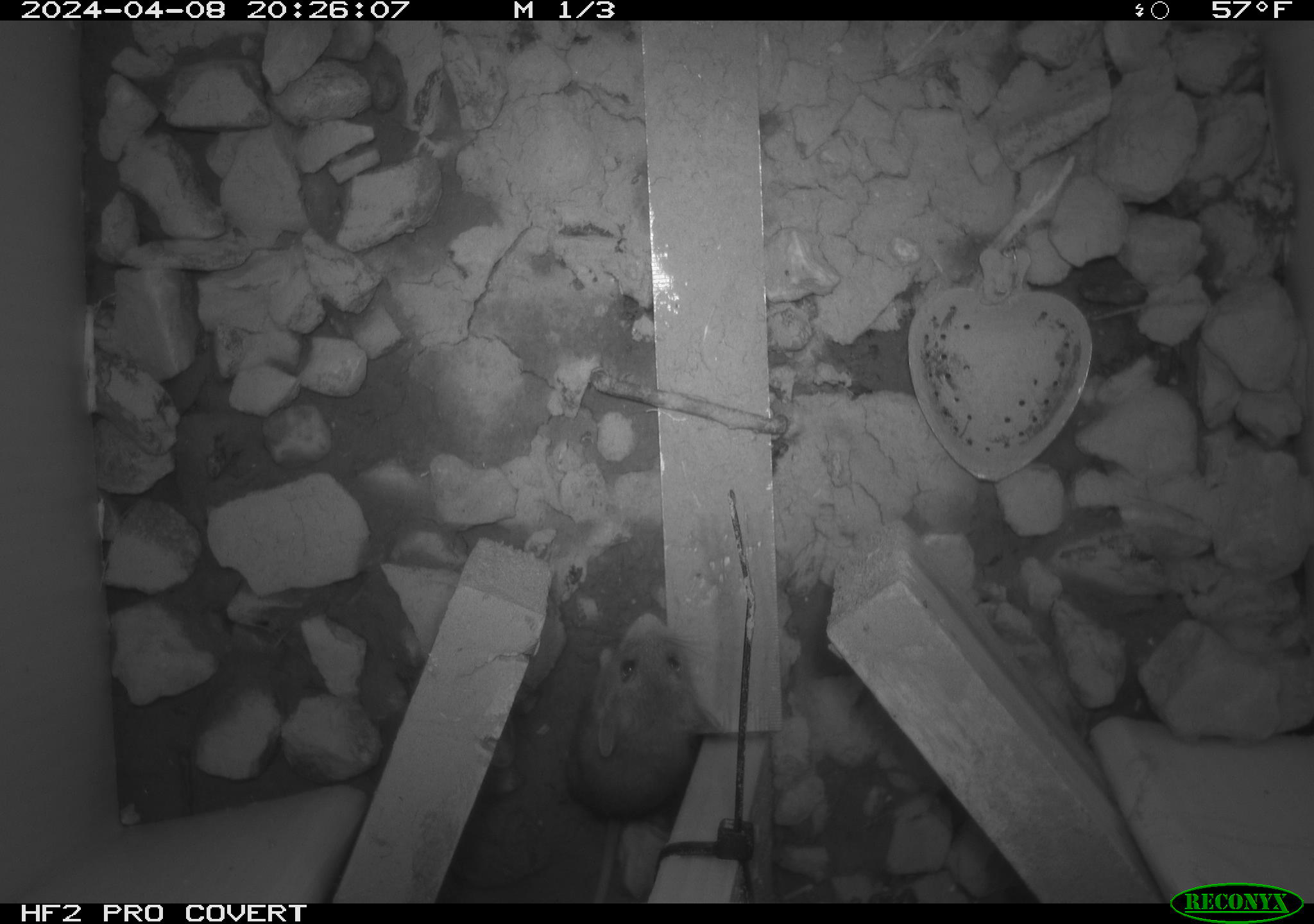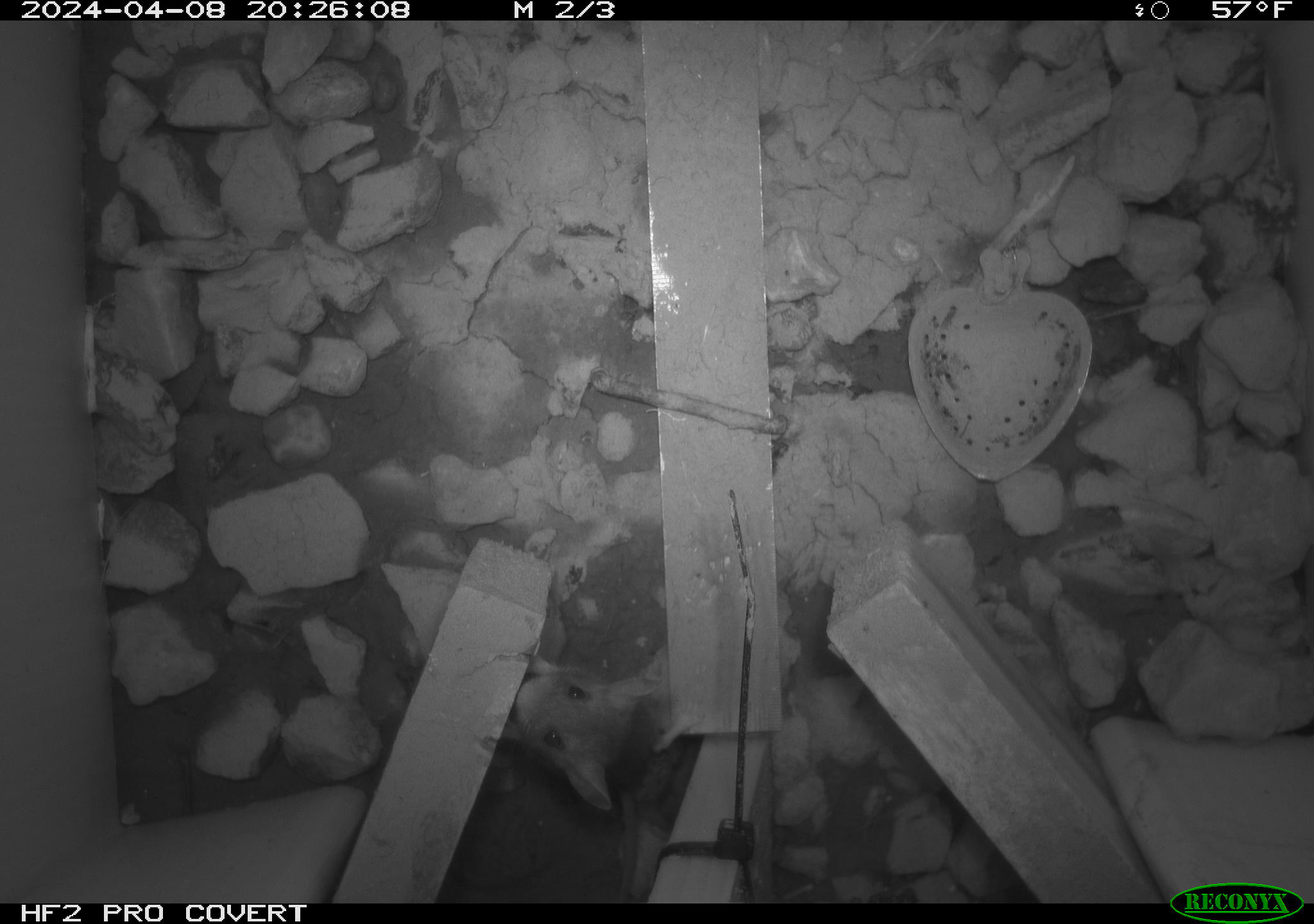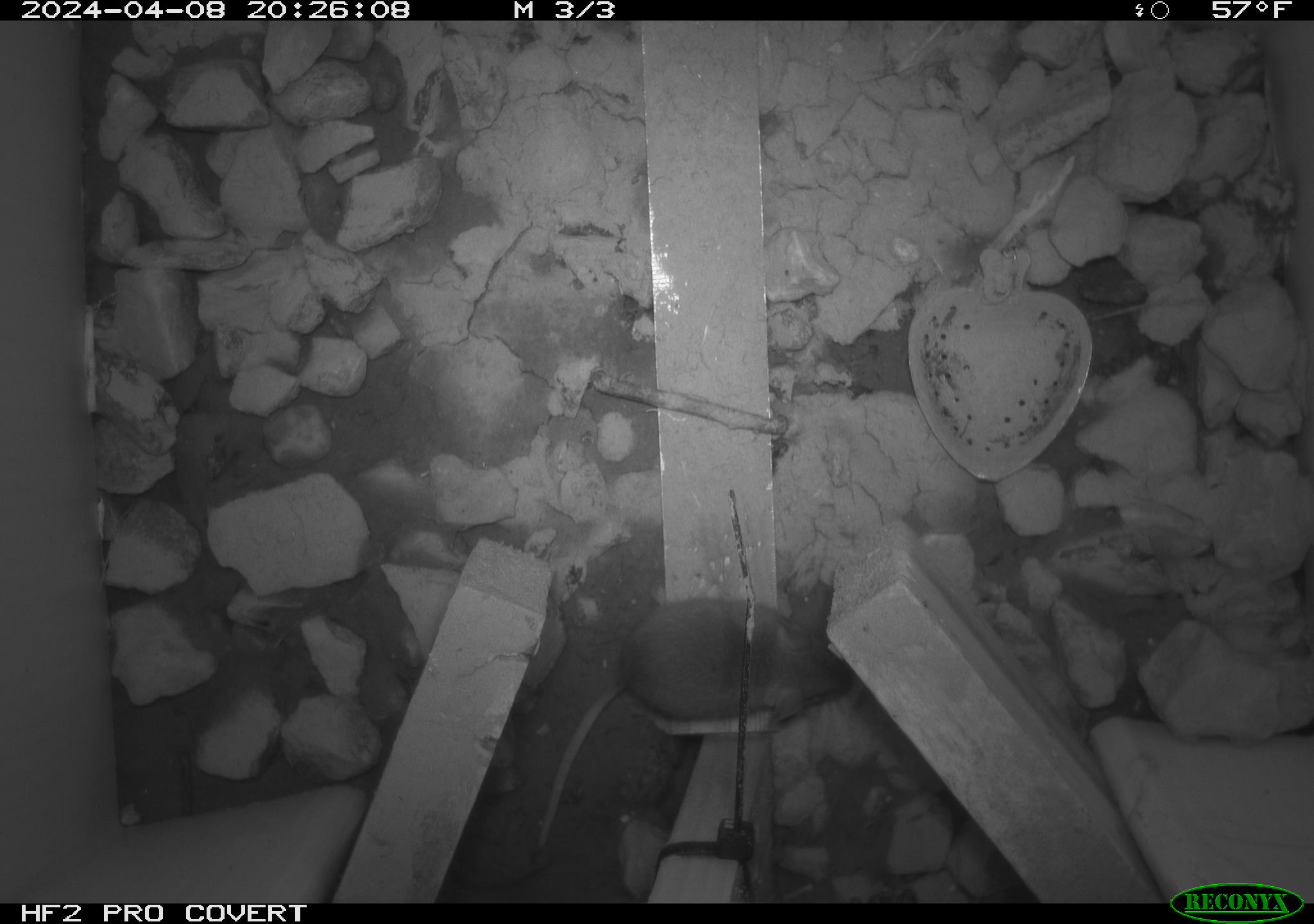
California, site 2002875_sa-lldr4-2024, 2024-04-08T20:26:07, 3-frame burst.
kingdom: Animalia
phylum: Chordata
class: Mammalia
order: Rodentia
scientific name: Rodentia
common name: mouse species